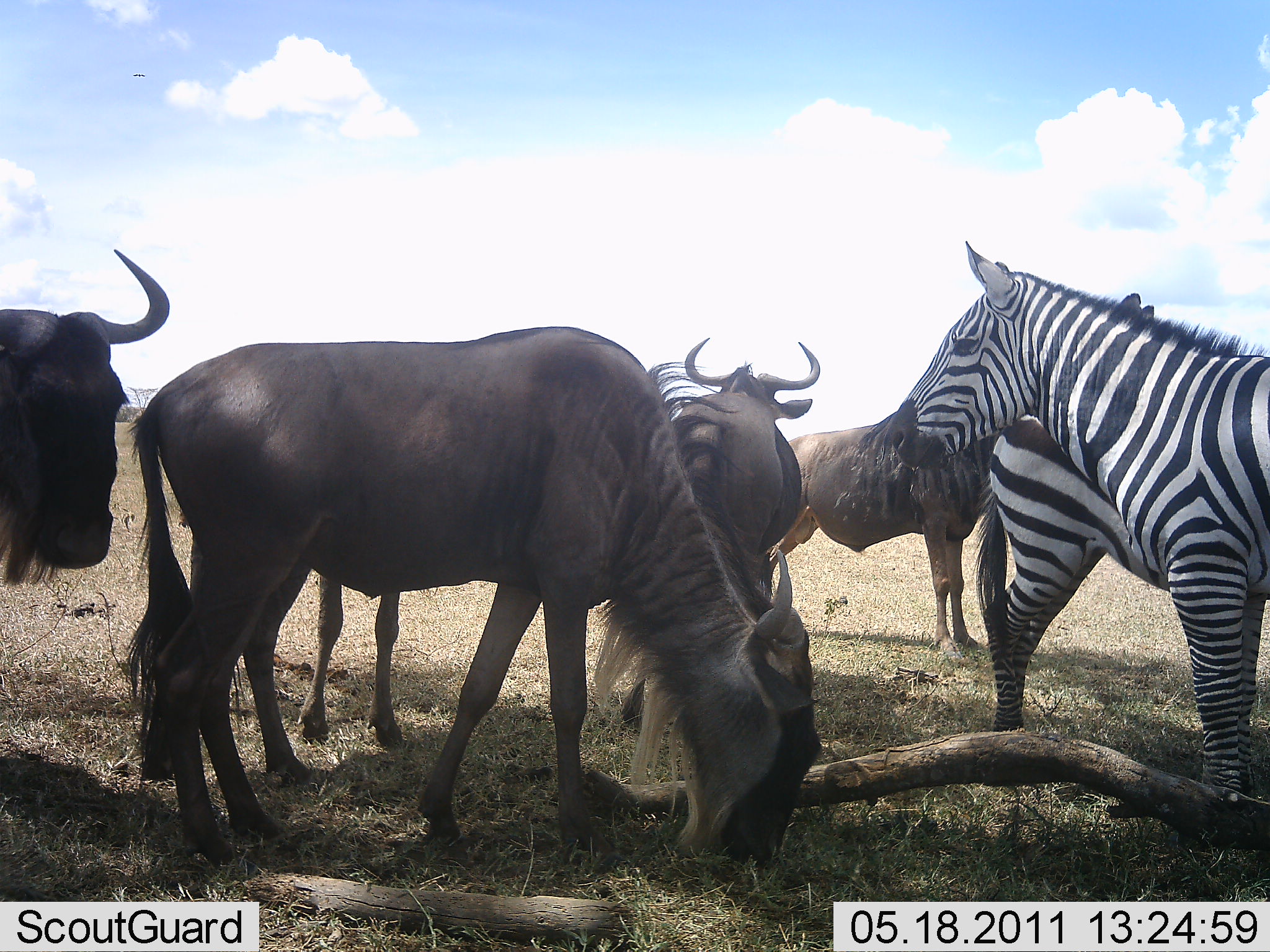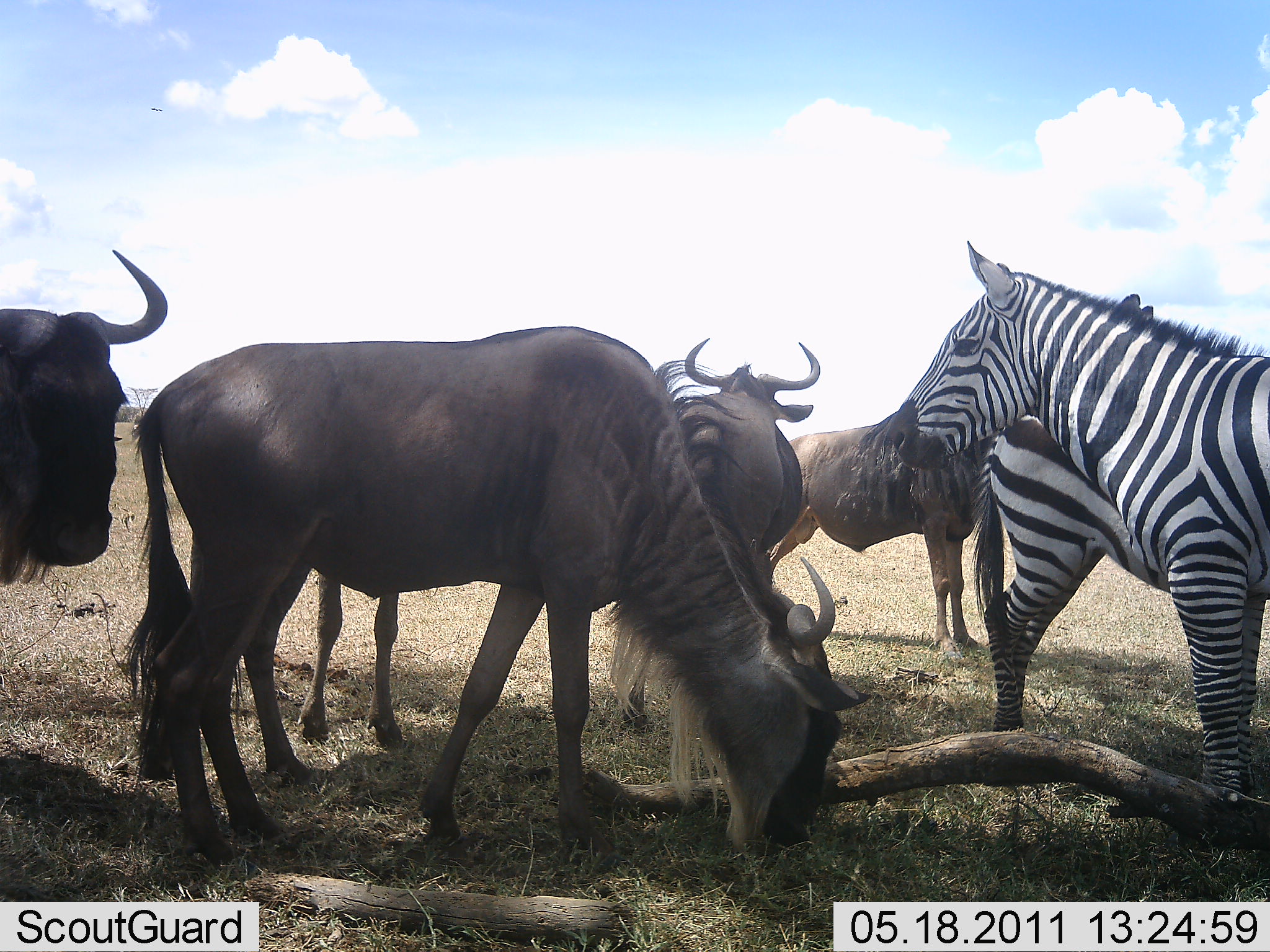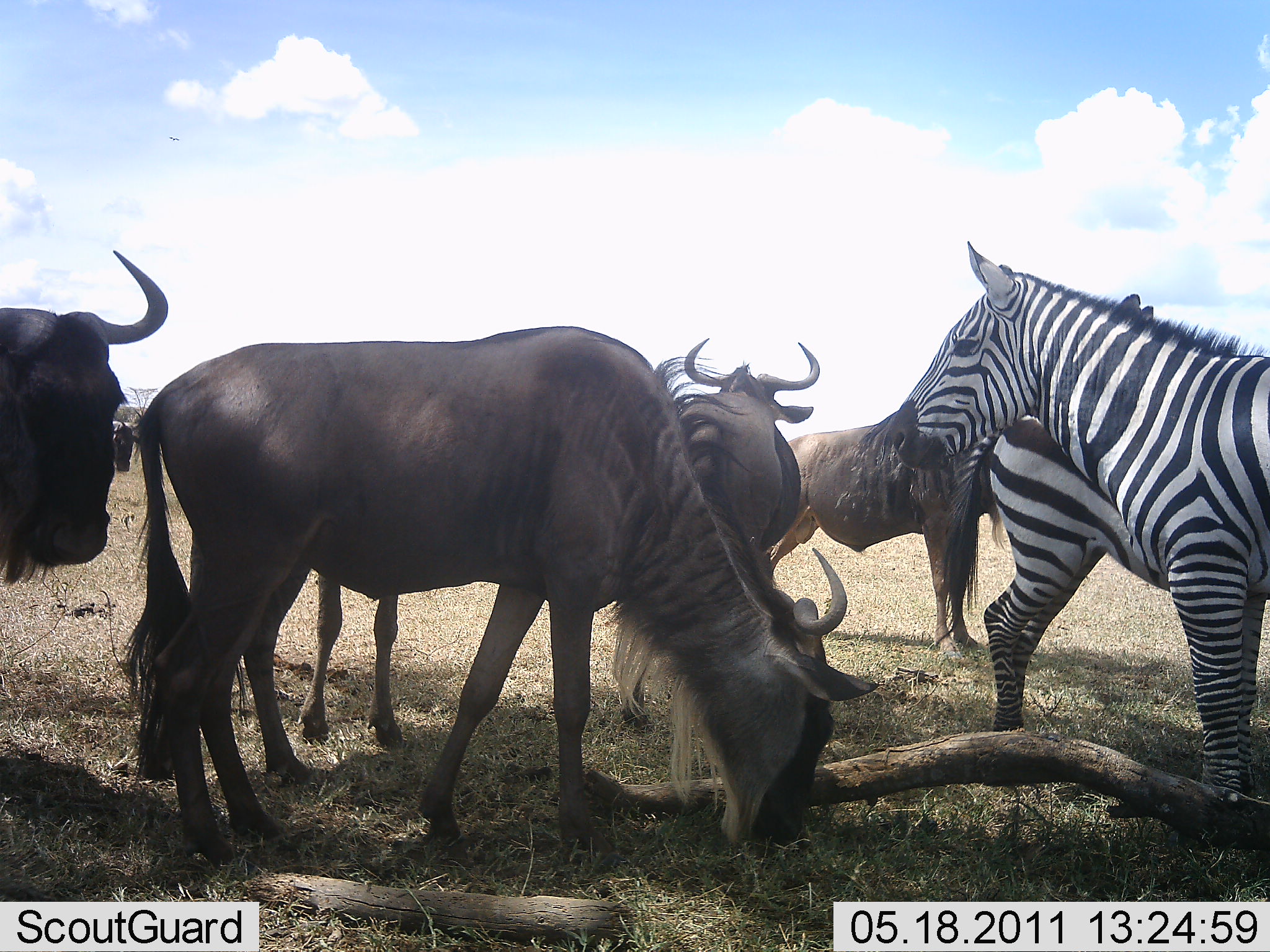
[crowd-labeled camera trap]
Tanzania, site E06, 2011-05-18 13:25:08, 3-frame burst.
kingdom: Animalia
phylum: Chordata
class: Mammalia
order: Artiodactyla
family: Bovidae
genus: Connochaetes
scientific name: Connochaetes taurinus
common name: blue wildebeest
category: wildebeest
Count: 4.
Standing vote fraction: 91%.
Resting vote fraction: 0%.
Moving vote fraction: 9%.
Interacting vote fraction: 9%.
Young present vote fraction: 0%.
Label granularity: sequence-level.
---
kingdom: Animalia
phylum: Chordata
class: Mammalia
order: Perissodactyla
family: Equidae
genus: Equus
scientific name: Equus quagga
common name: plains zebra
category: zebra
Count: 2.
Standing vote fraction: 100%.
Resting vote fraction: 0%.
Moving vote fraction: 0%.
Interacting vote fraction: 0%.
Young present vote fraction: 0%.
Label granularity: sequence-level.